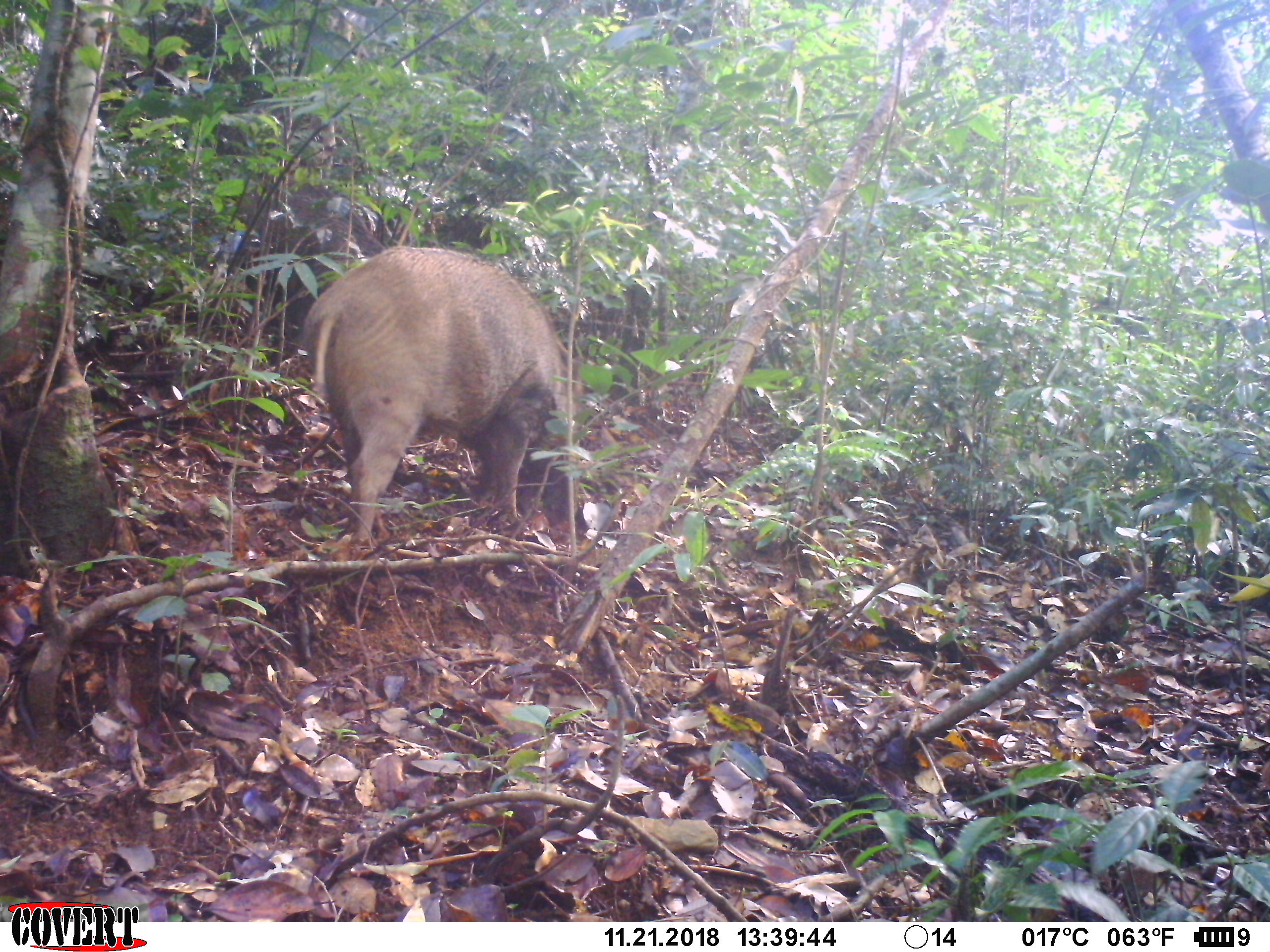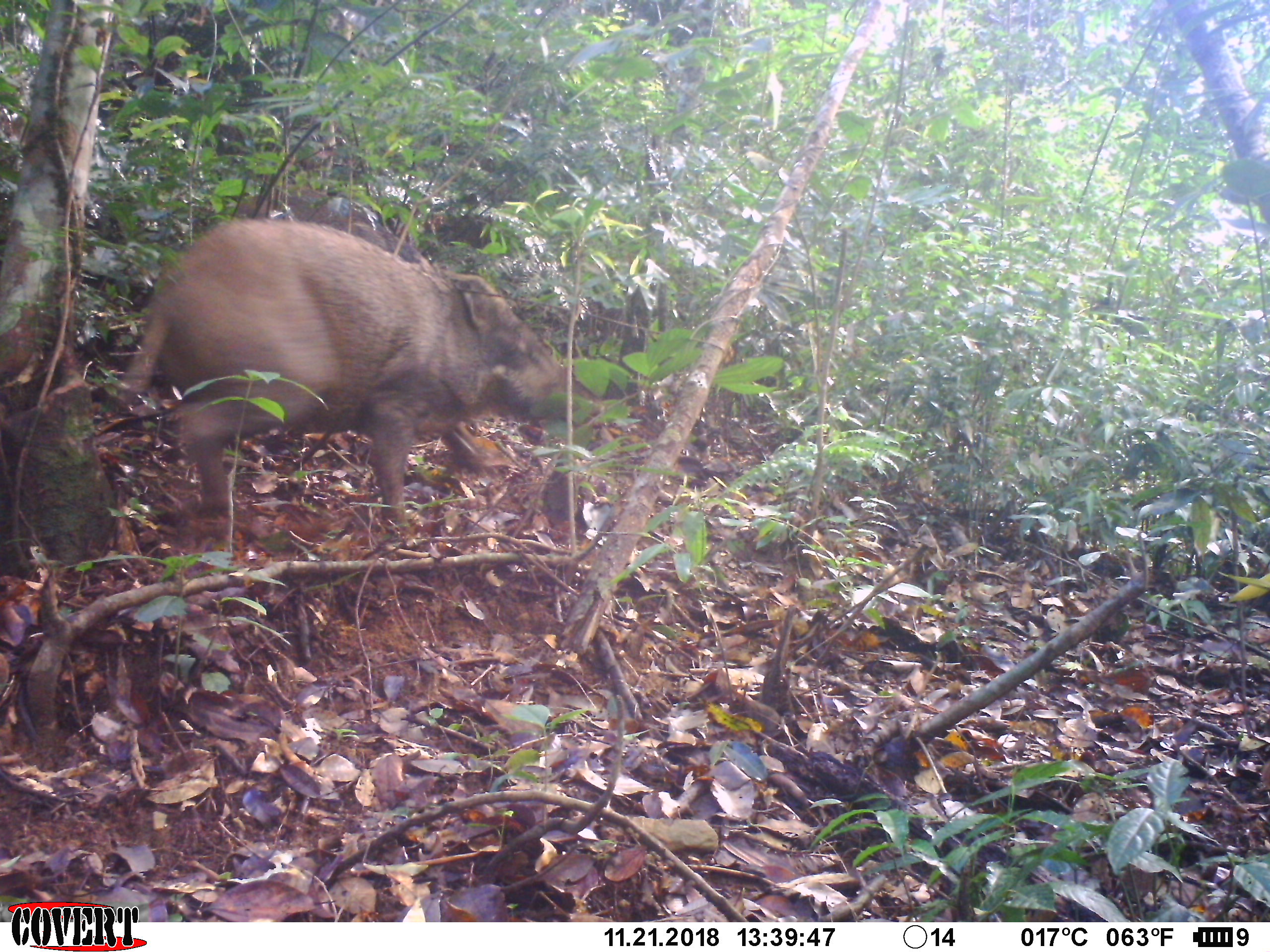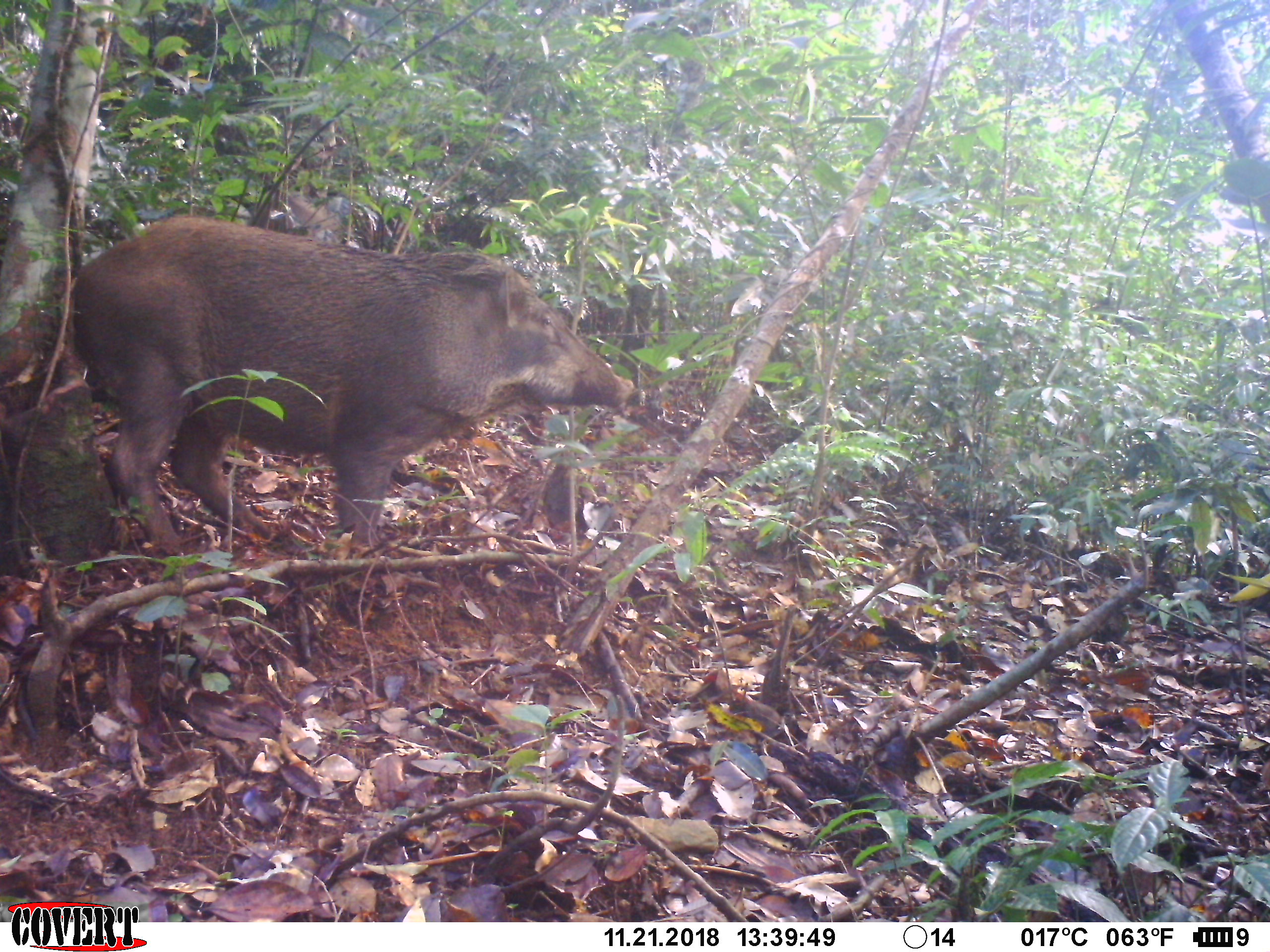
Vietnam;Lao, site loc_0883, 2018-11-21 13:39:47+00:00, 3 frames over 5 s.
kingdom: Animalia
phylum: Chordata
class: Mammalia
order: Artiodactyla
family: Suidae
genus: Sus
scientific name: Sus scrofa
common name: eurasian wild pig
Eurasian wild pig (Sus scrofa). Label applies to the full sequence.